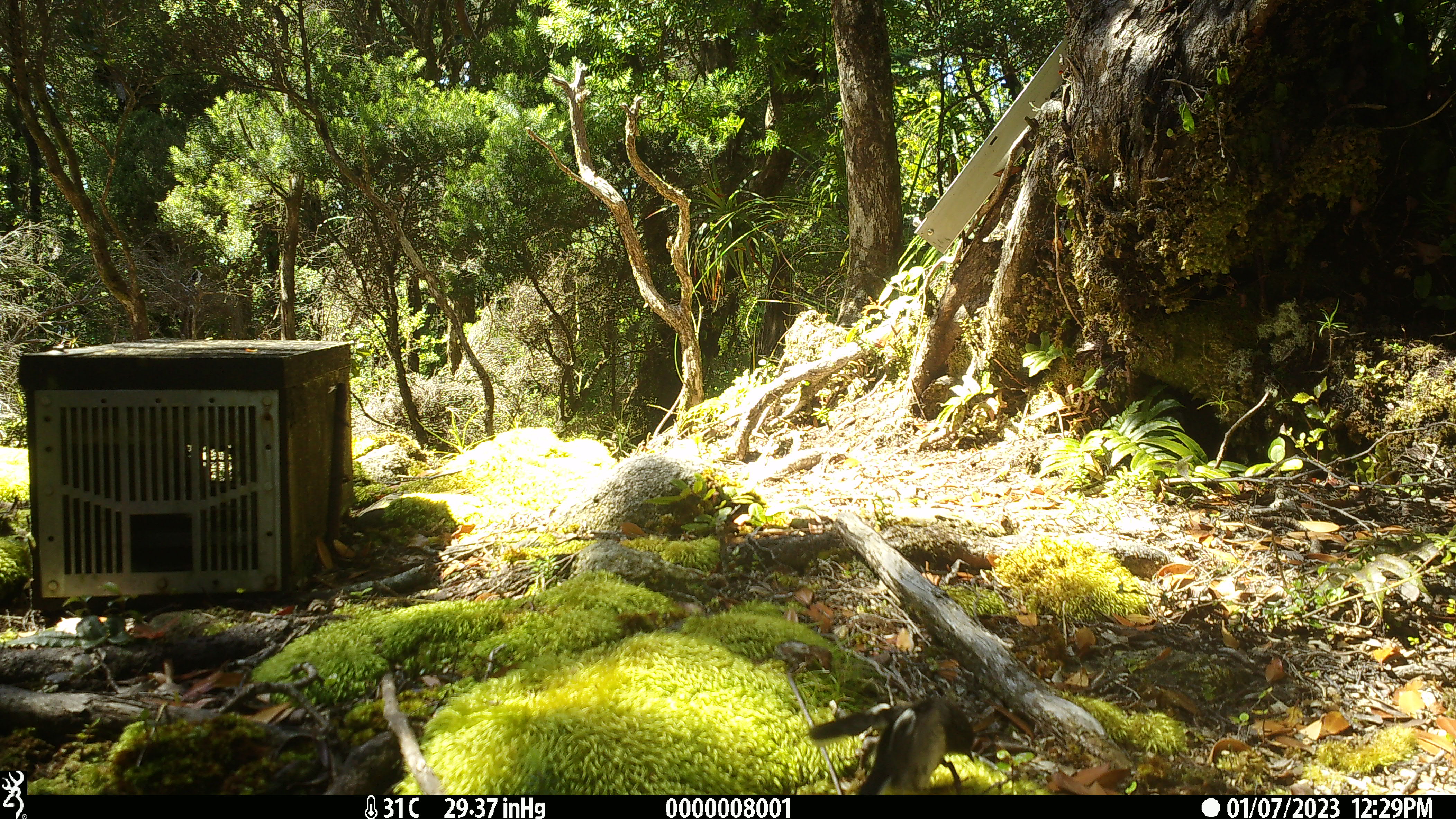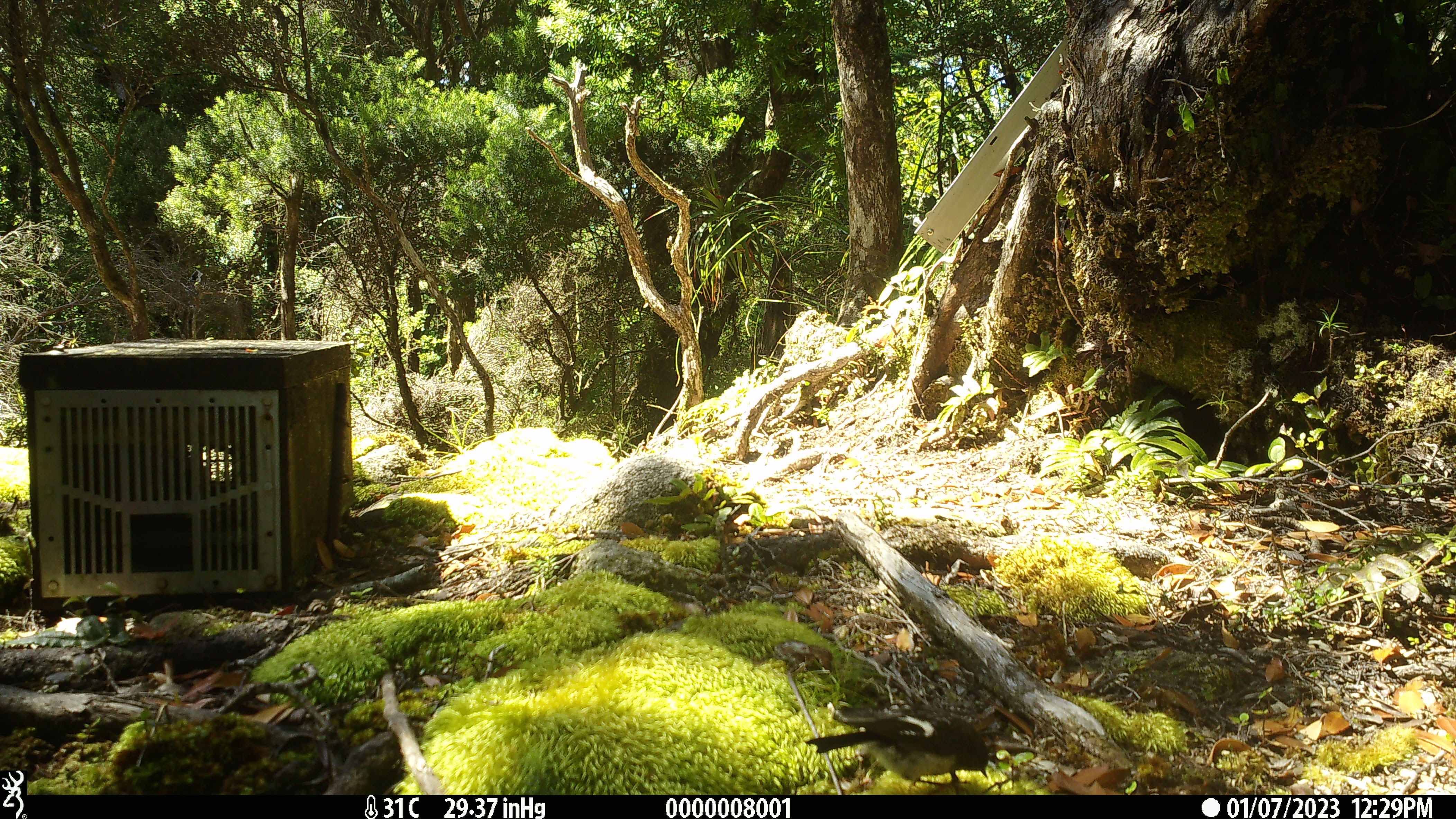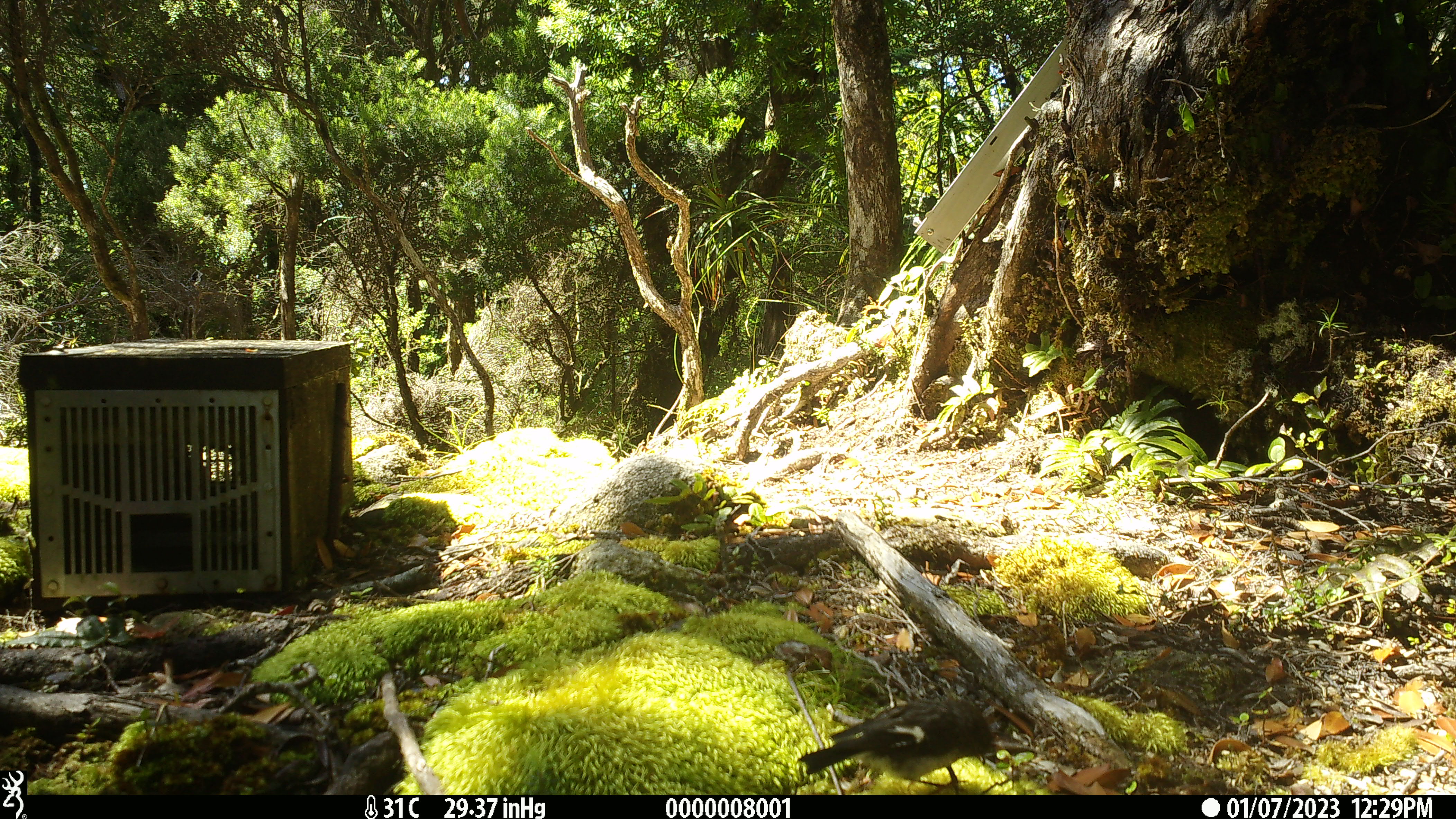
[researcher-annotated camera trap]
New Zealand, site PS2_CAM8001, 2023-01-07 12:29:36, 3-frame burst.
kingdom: Animalia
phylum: Chordata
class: Aves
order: Passeriformes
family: Petroicidae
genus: Petroica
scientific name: Petroica macrocephala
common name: tomtit